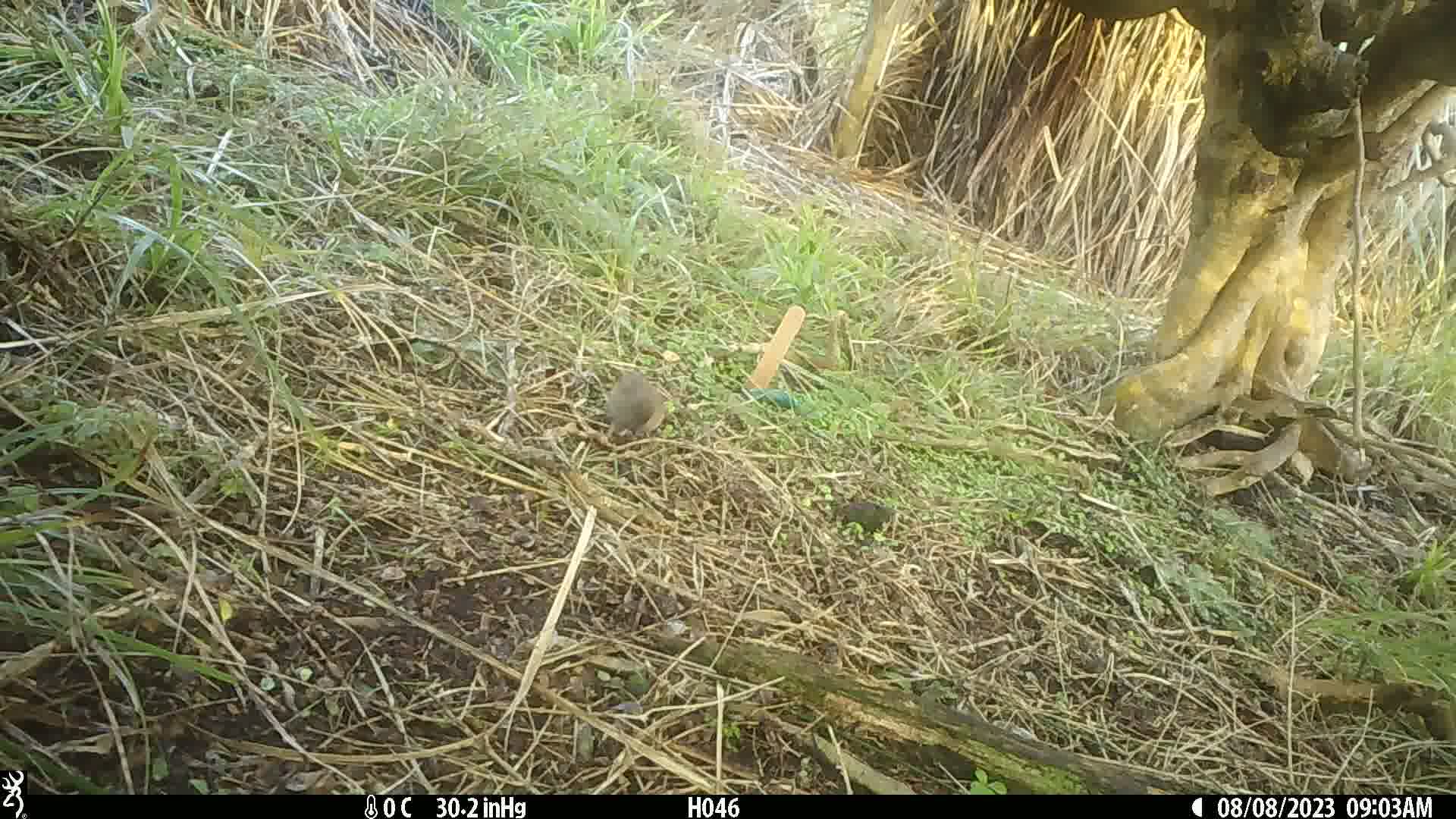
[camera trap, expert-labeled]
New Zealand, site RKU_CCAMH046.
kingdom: Animalia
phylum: Chordata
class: Aves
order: Passeriformes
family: Prunellidae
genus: Prunella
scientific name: Prunella modularis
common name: dunnock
Dunnock (Prunella modularis).